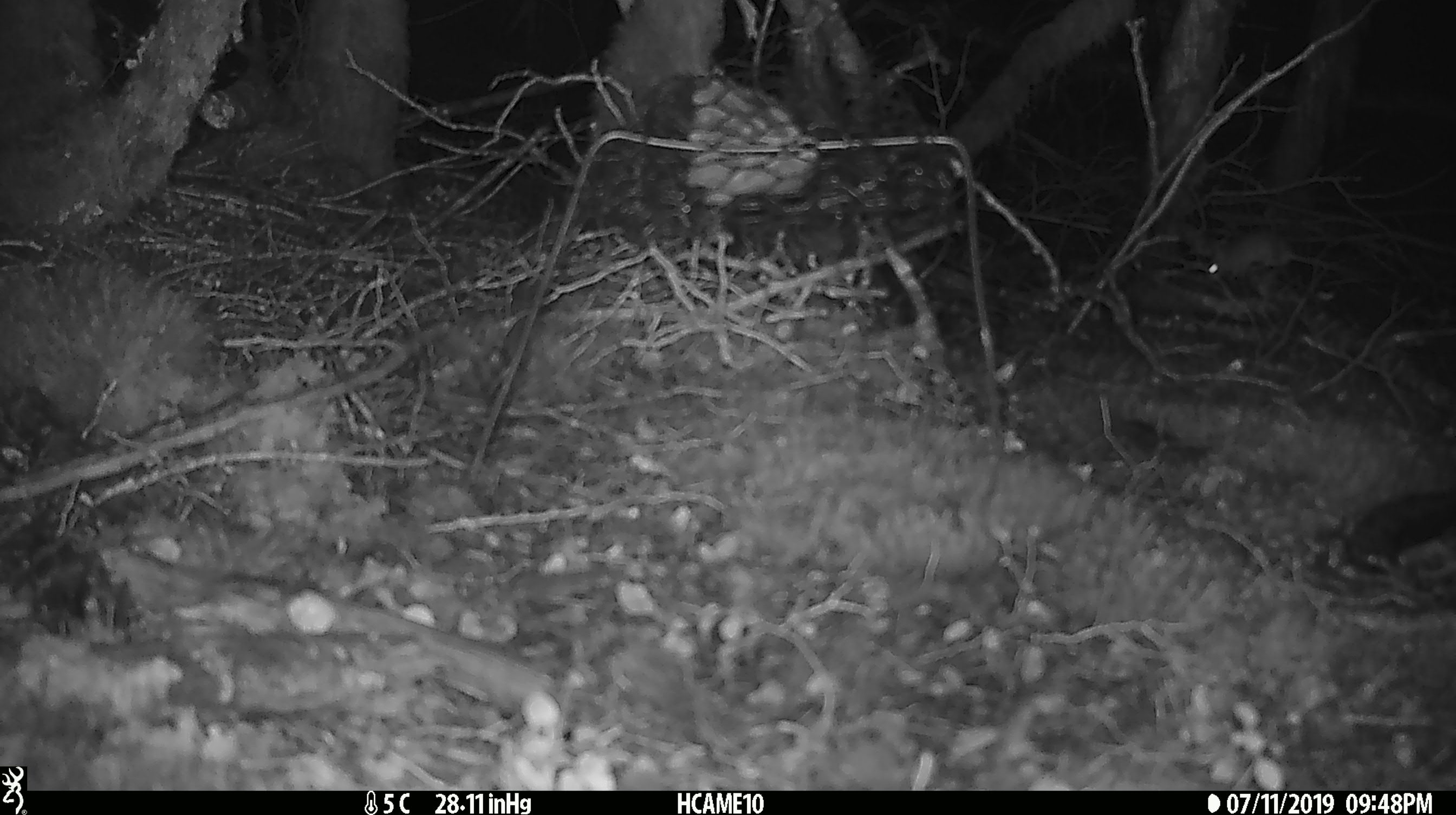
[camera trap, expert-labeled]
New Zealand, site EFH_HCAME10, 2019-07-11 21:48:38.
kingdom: Animalia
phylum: Chordata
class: Mammalia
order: Rodentia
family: Muridae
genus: Mus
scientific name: Mus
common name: mouse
Mouse (Mus).